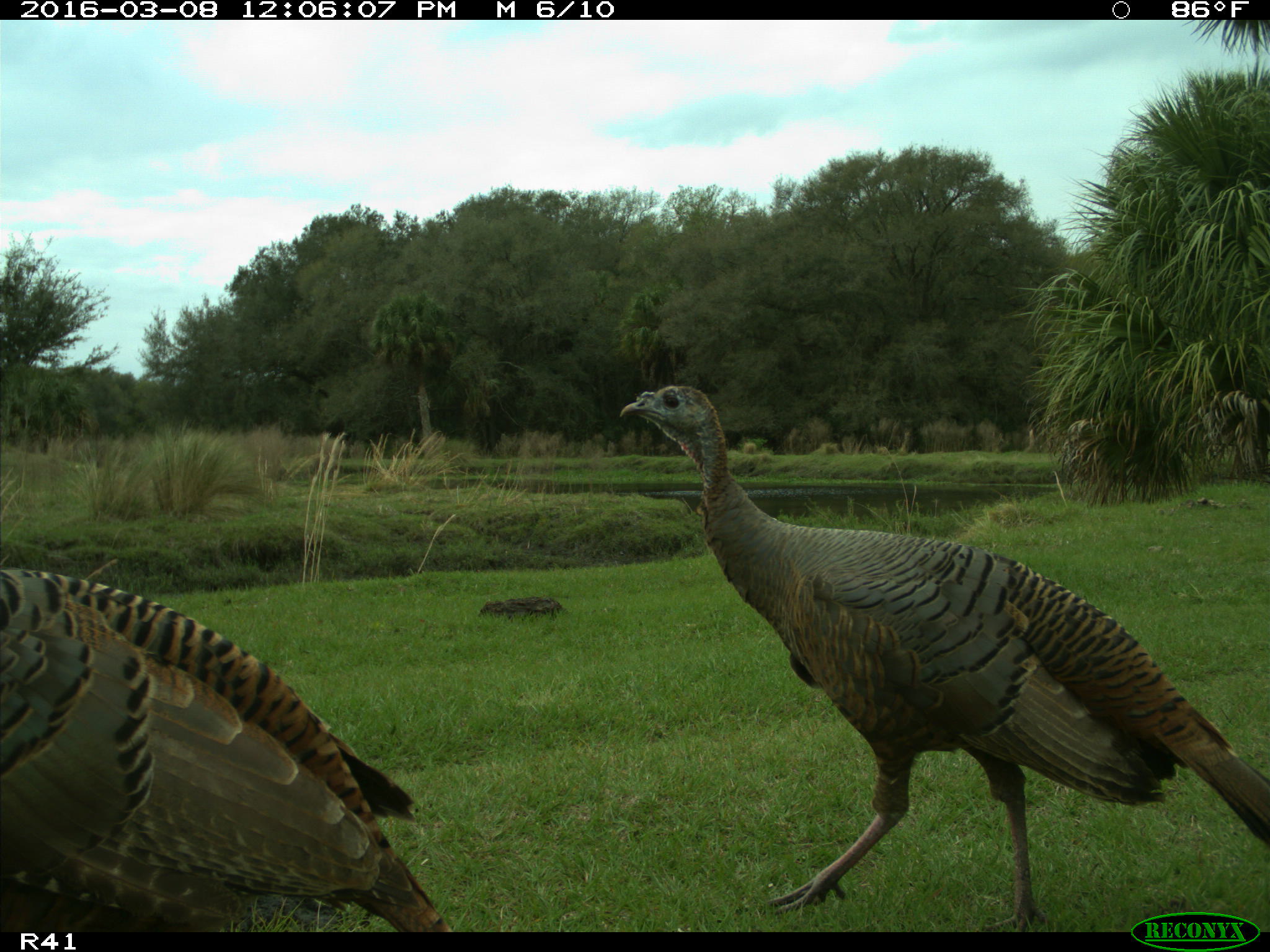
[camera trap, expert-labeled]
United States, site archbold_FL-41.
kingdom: Animalia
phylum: Chordata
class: Aves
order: Galliformes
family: Phasianidae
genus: Meleagris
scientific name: Meleagris gallopavo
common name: wild turkey